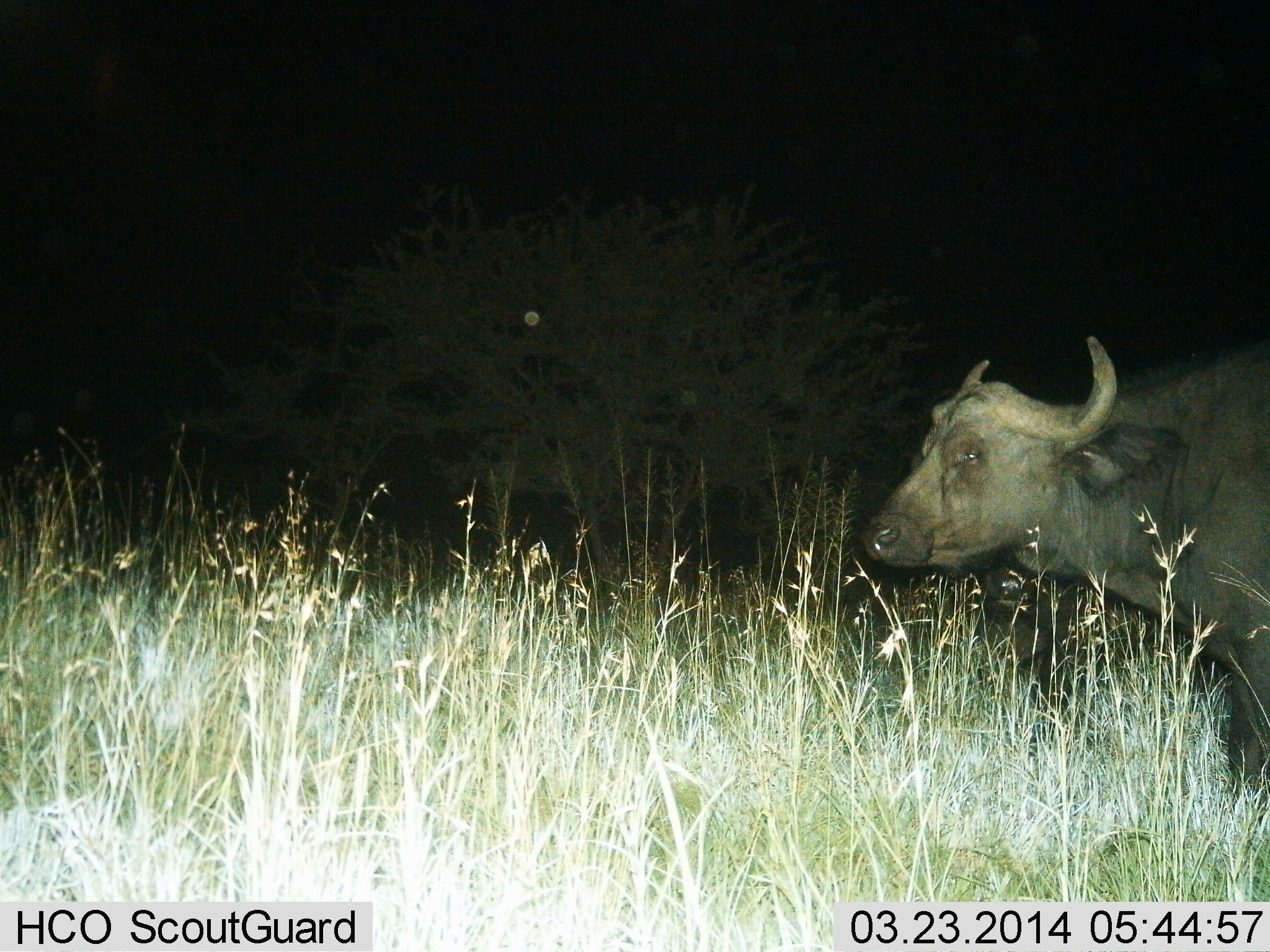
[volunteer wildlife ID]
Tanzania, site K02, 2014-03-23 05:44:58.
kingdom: Animalia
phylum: Chordata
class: Mammalia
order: Artiodactyla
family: Bovidae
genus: Syncerus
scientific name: Syncerus caffer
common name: cape buffalo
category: buffalo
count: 1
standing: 90%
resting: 0%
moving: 30%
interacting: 0%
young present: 0%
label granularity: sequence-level